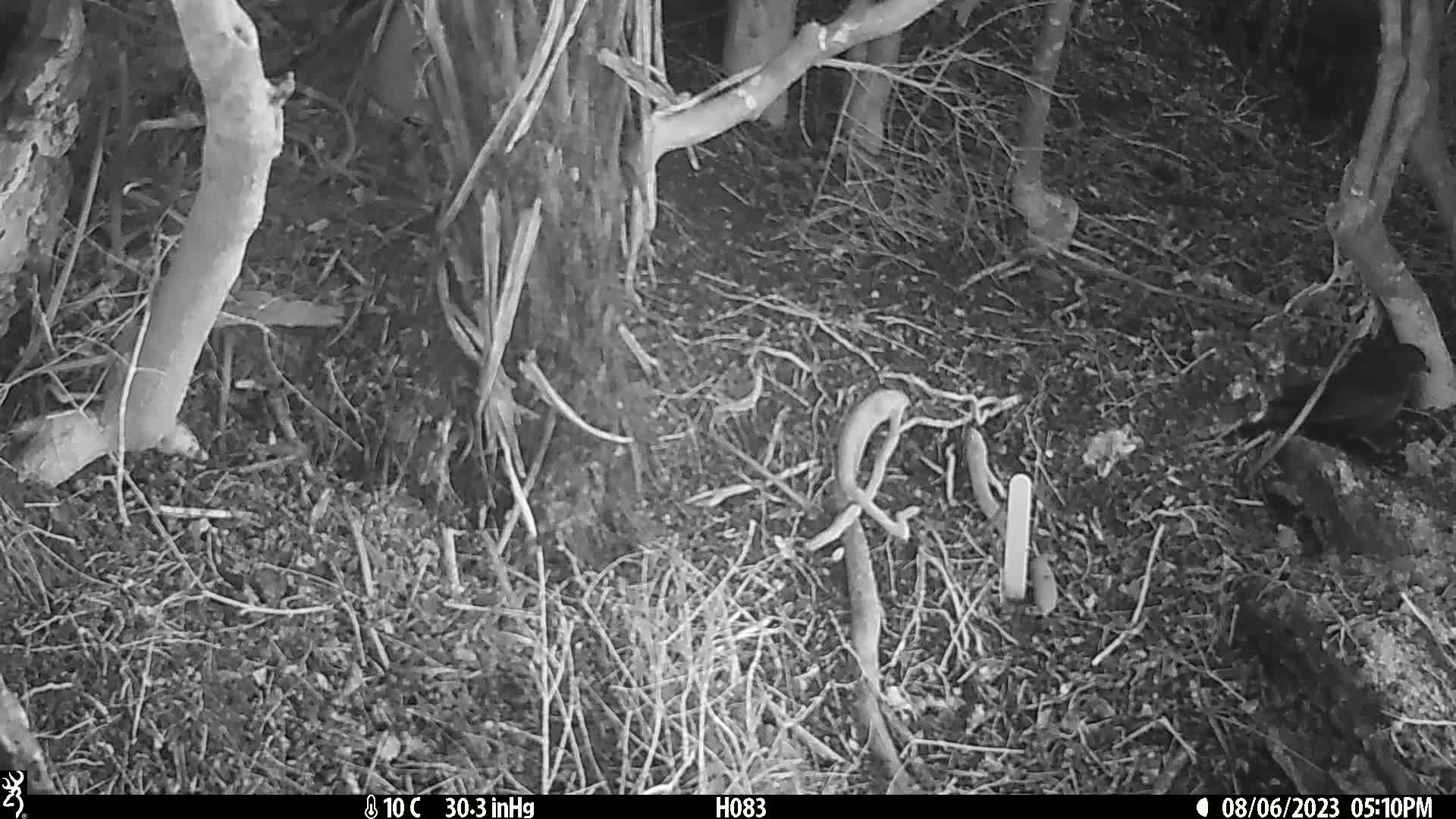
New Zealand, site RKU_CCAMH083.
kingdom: Animalia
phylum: Chordata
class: Aves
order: Passeriformes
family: Turdidae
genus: Turdus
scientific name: Turdus merula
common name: eurasian blackbird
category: blackbird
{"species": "blackbird (eurasian blackbird) (Turdus merula)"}